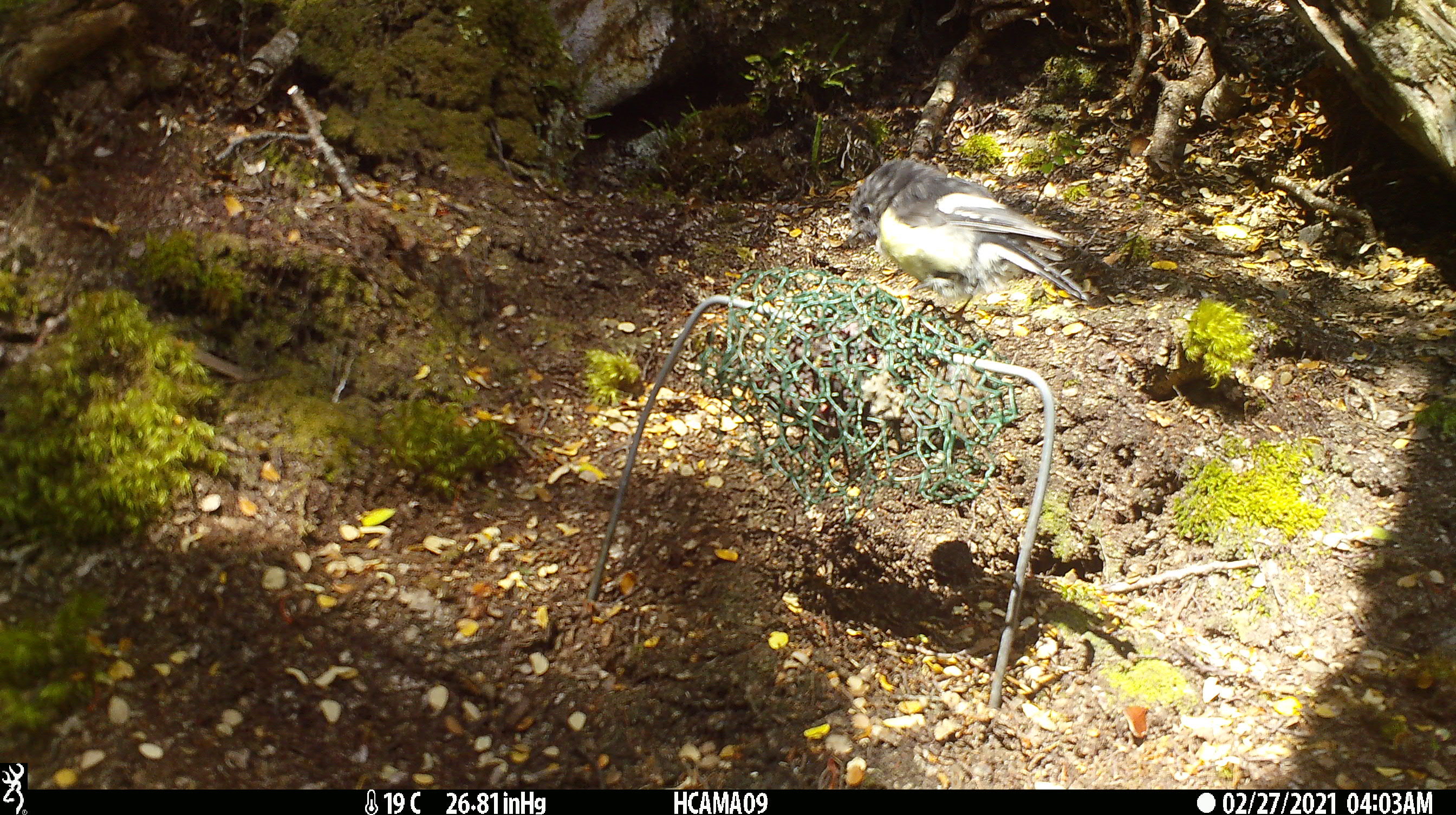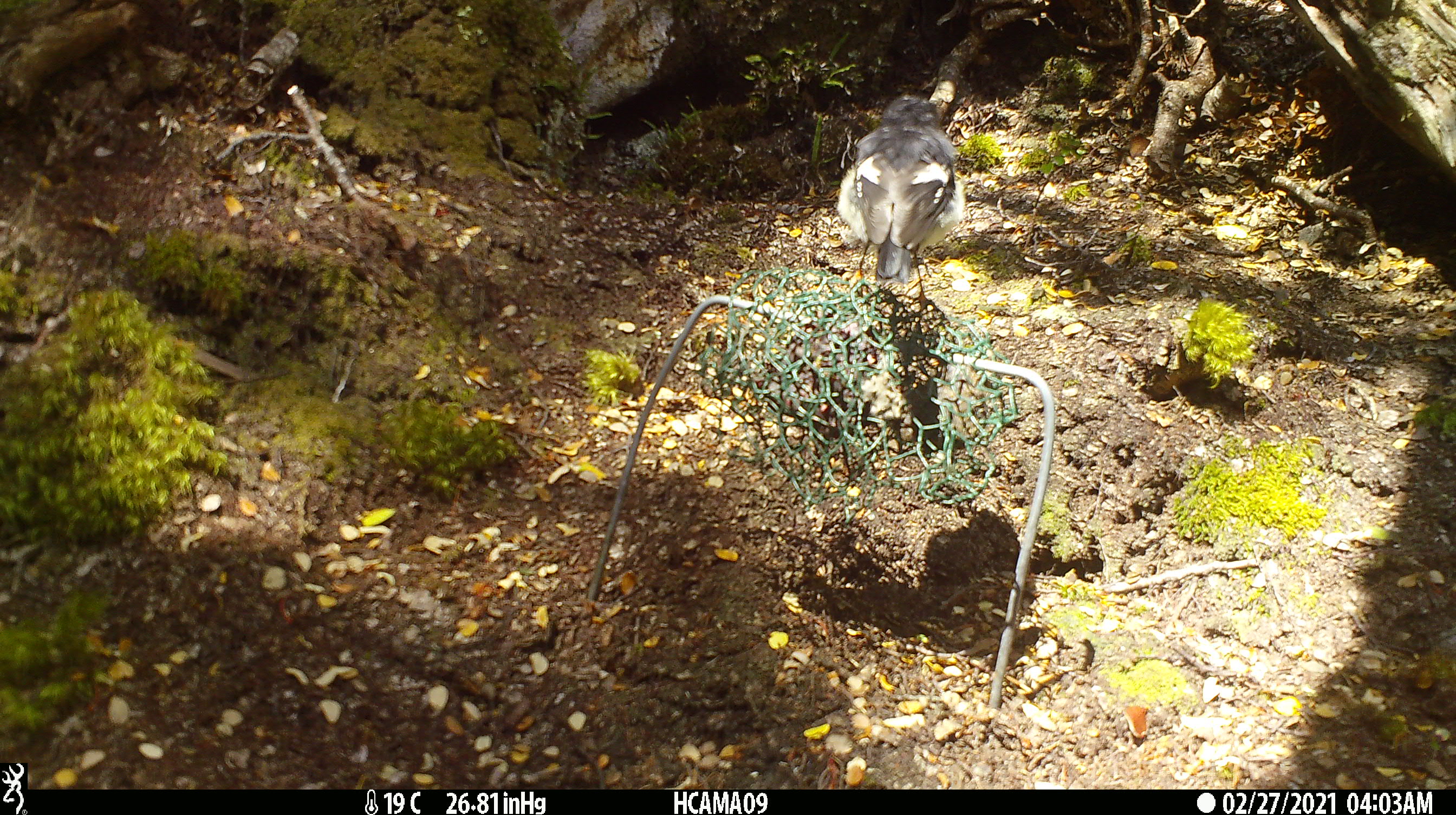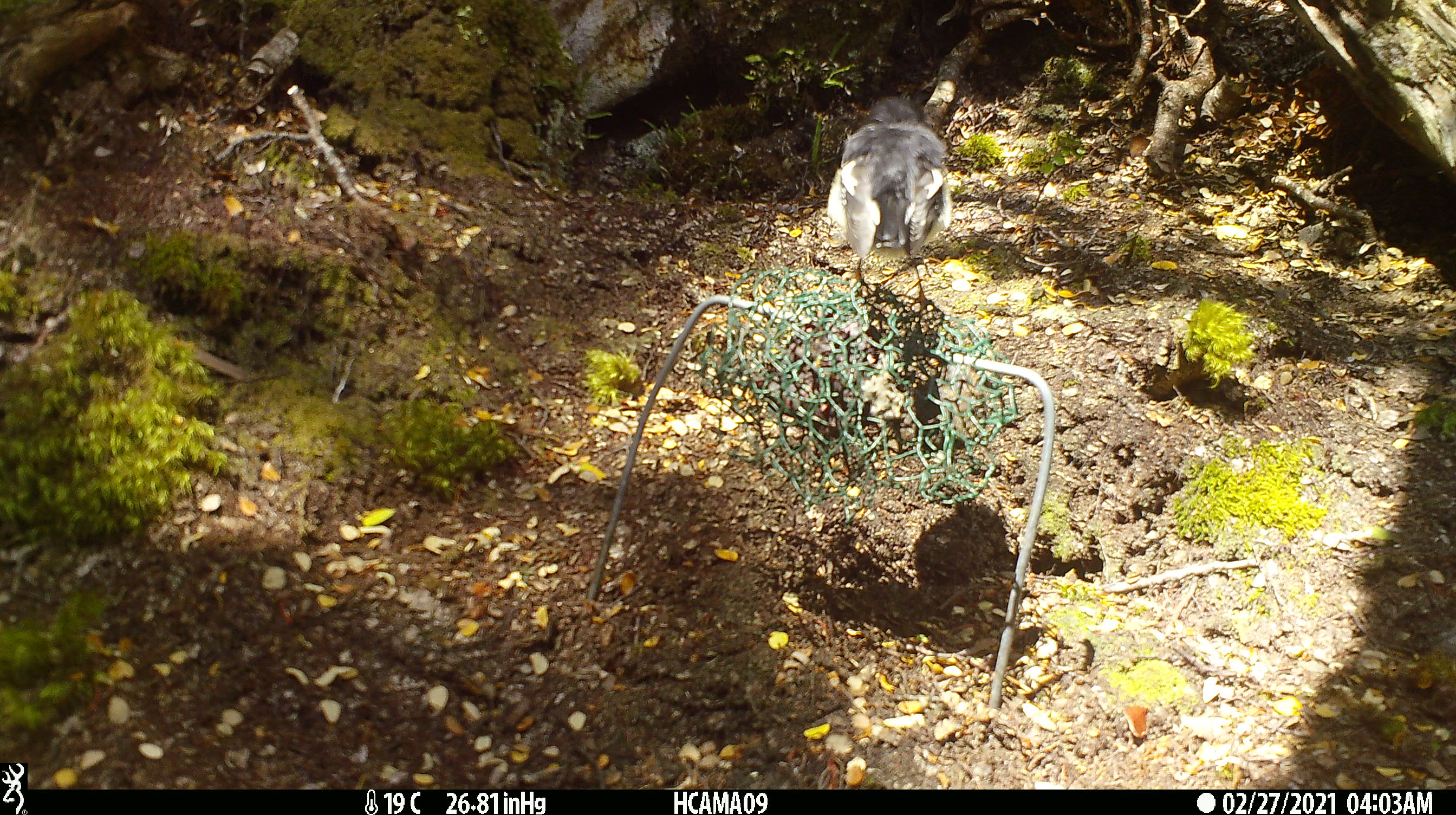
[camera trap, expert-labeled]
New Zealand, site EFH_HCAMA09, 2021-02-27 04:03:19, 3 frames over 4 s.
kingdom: Animalia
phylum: Chordata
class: Aves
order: Passeriformes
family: Petroicidae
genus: Petroica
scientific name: Petroica macrocephala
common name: tomtit